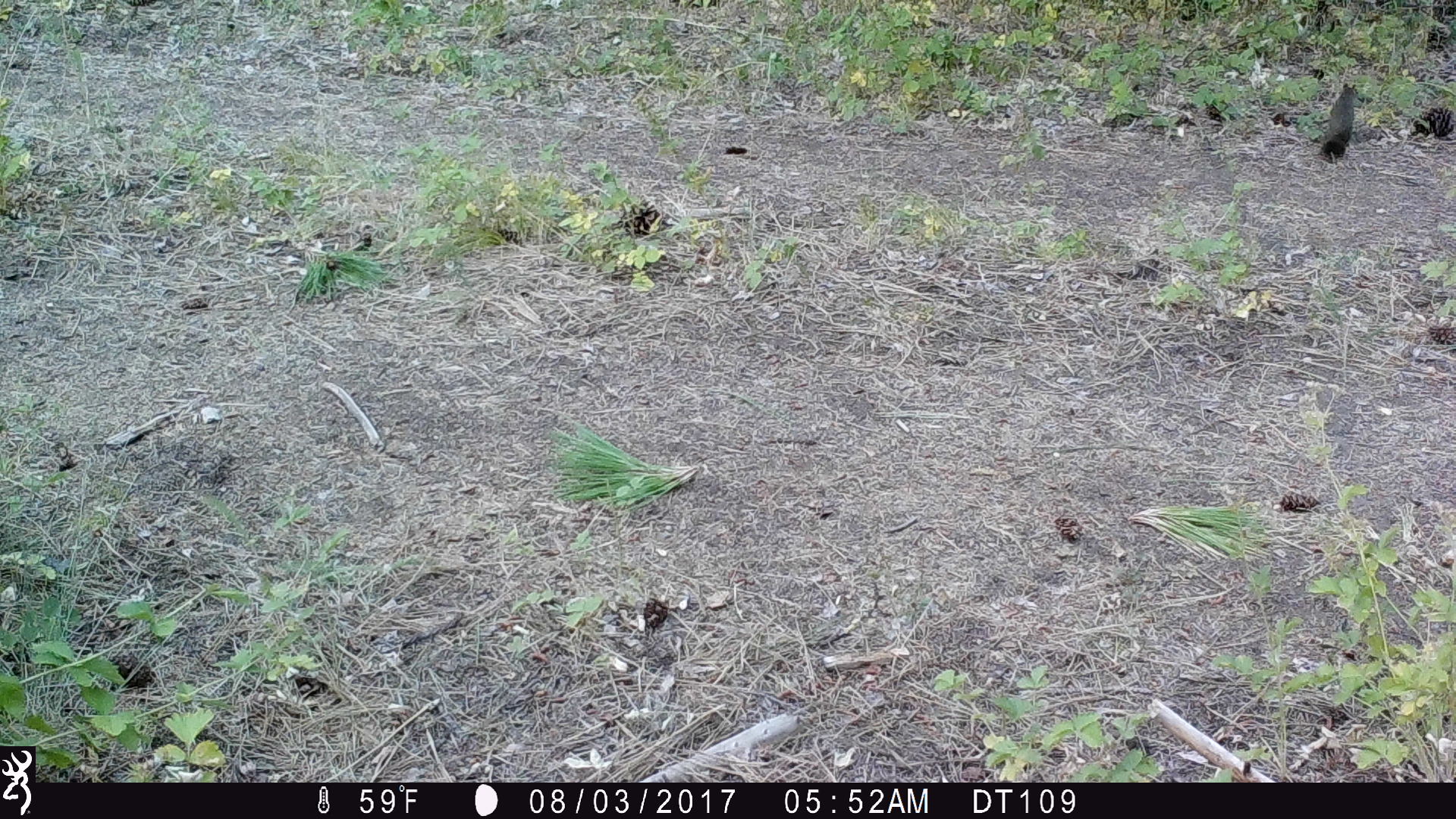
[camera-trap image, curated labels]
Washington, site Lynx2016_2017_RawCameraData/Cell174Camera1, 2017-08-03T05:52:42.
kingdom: Animalia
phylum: Chordata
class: Mammalia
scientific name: Mammalia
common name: small mammal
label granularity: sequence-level